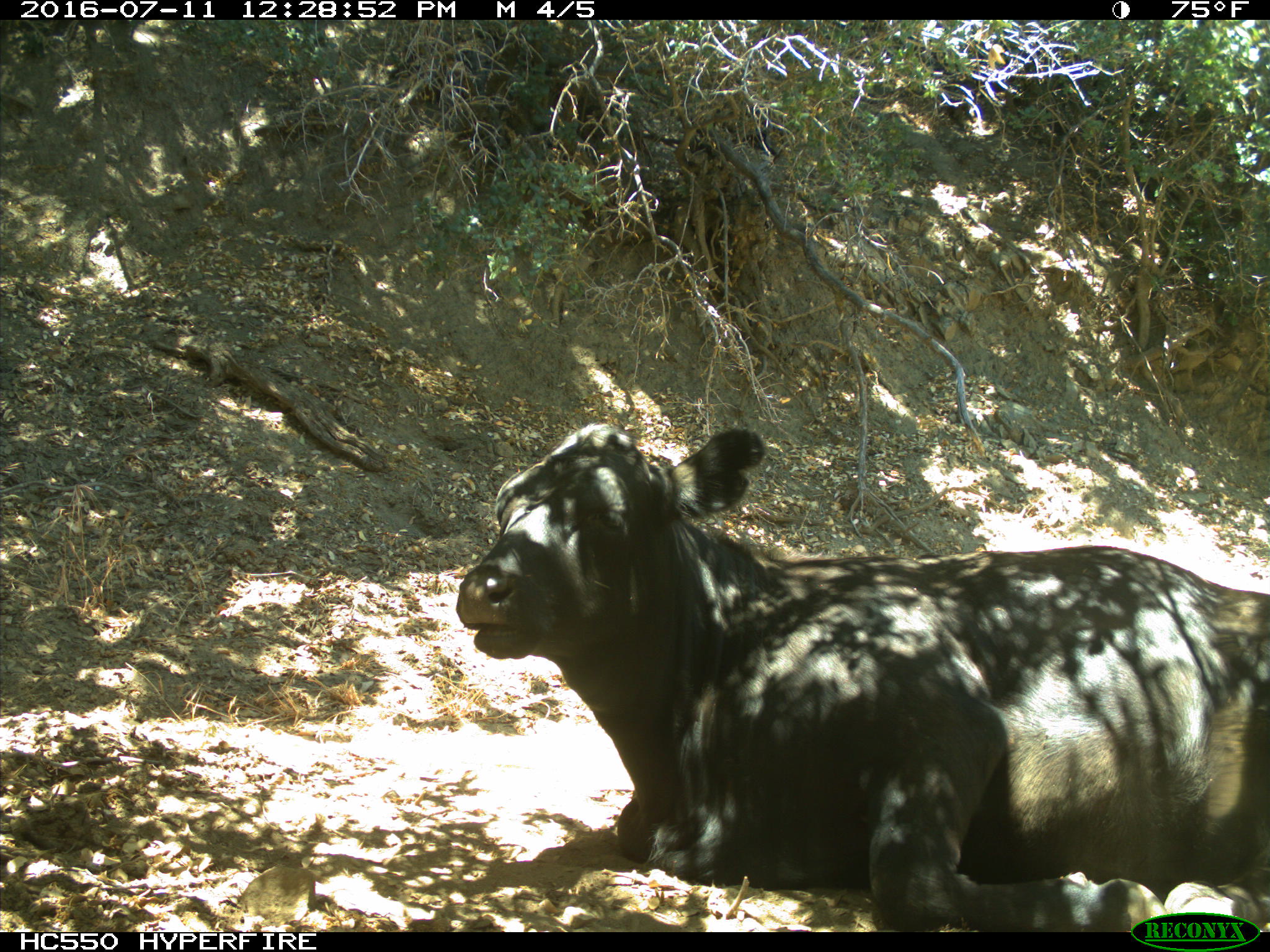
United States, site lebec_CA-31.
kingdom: Animalia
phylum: Chordata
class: Mammalia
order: Artiodactyla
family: Bovidae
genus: Bos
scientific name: Bos taurus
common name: domestic cow